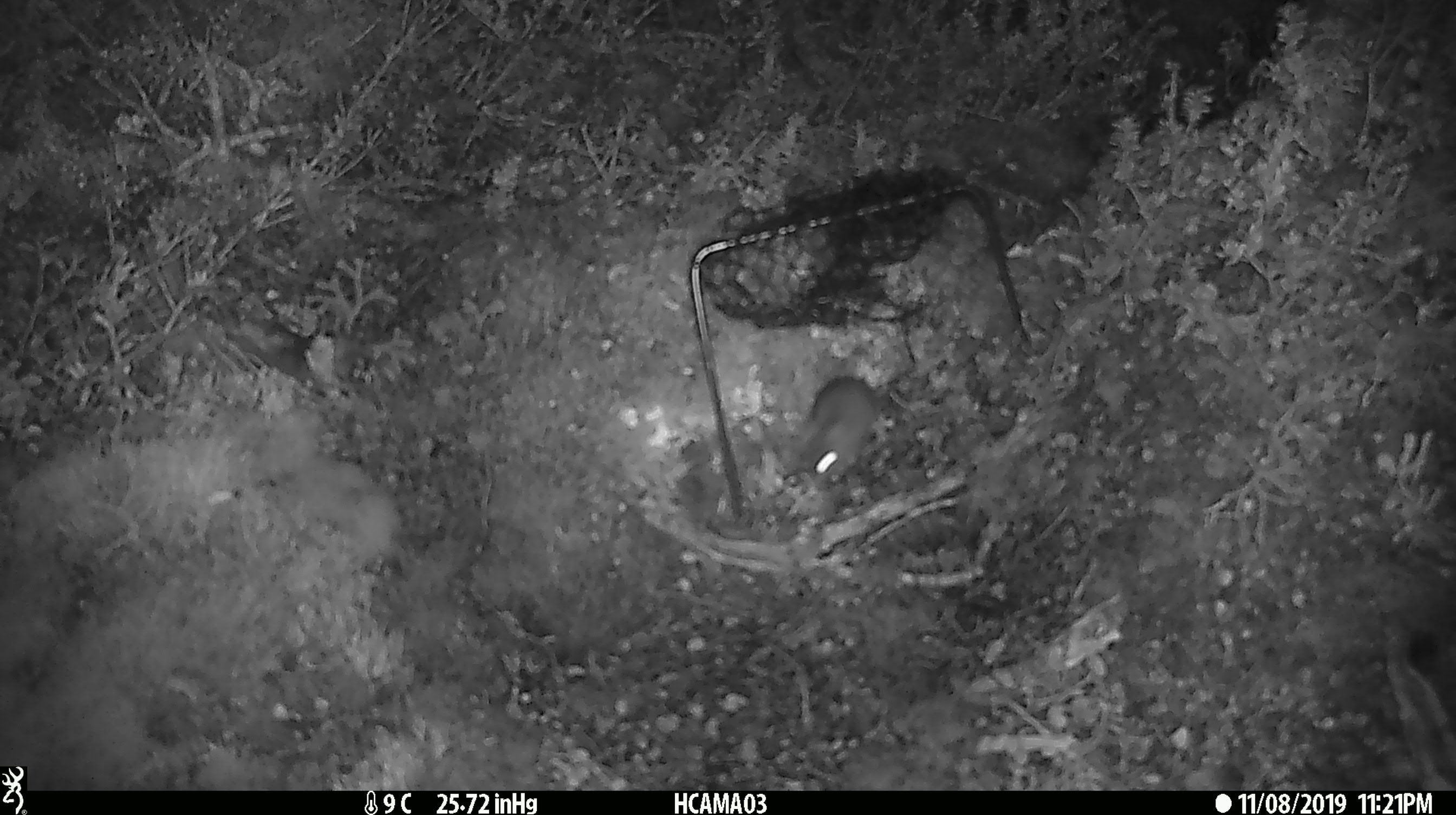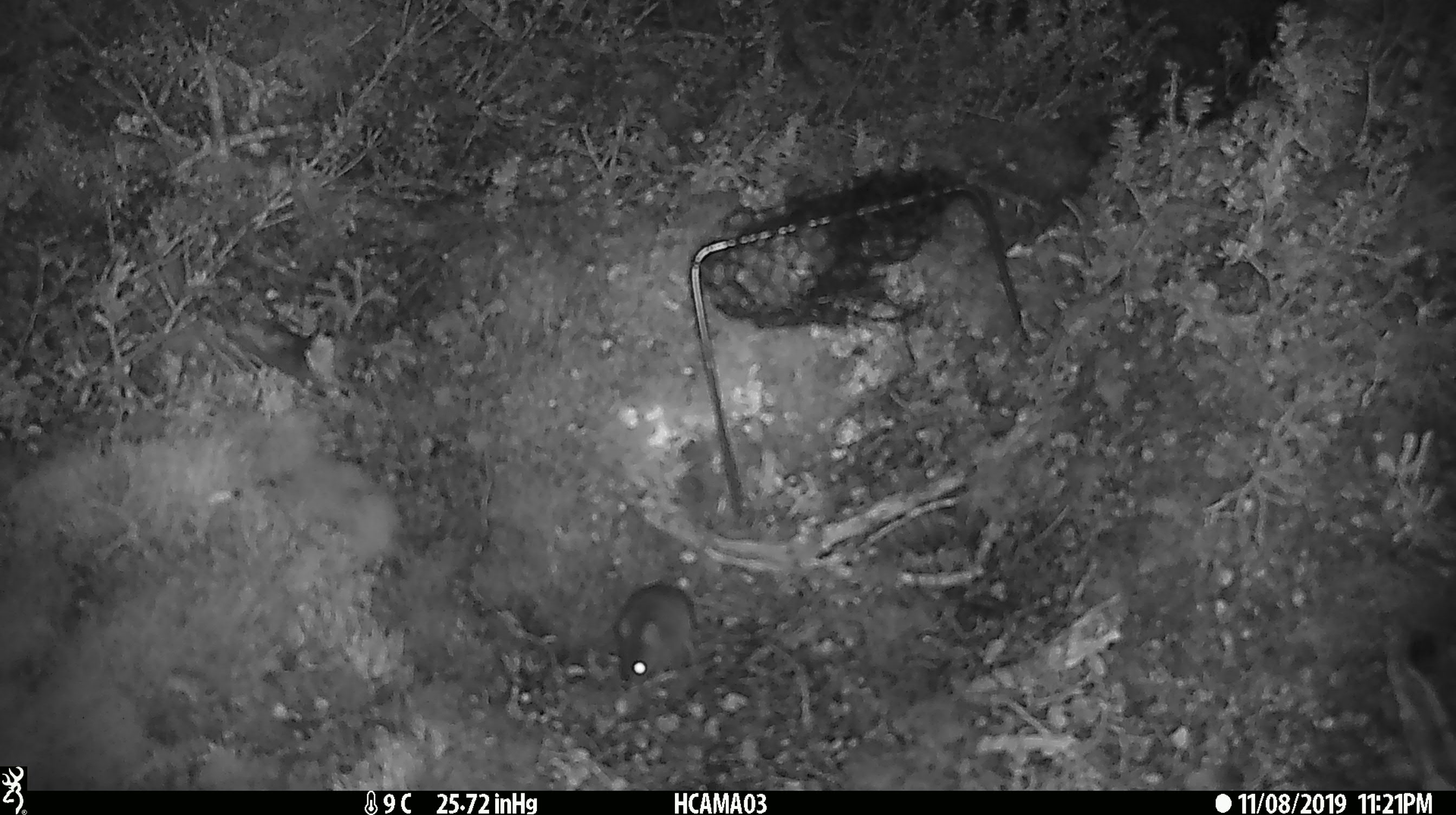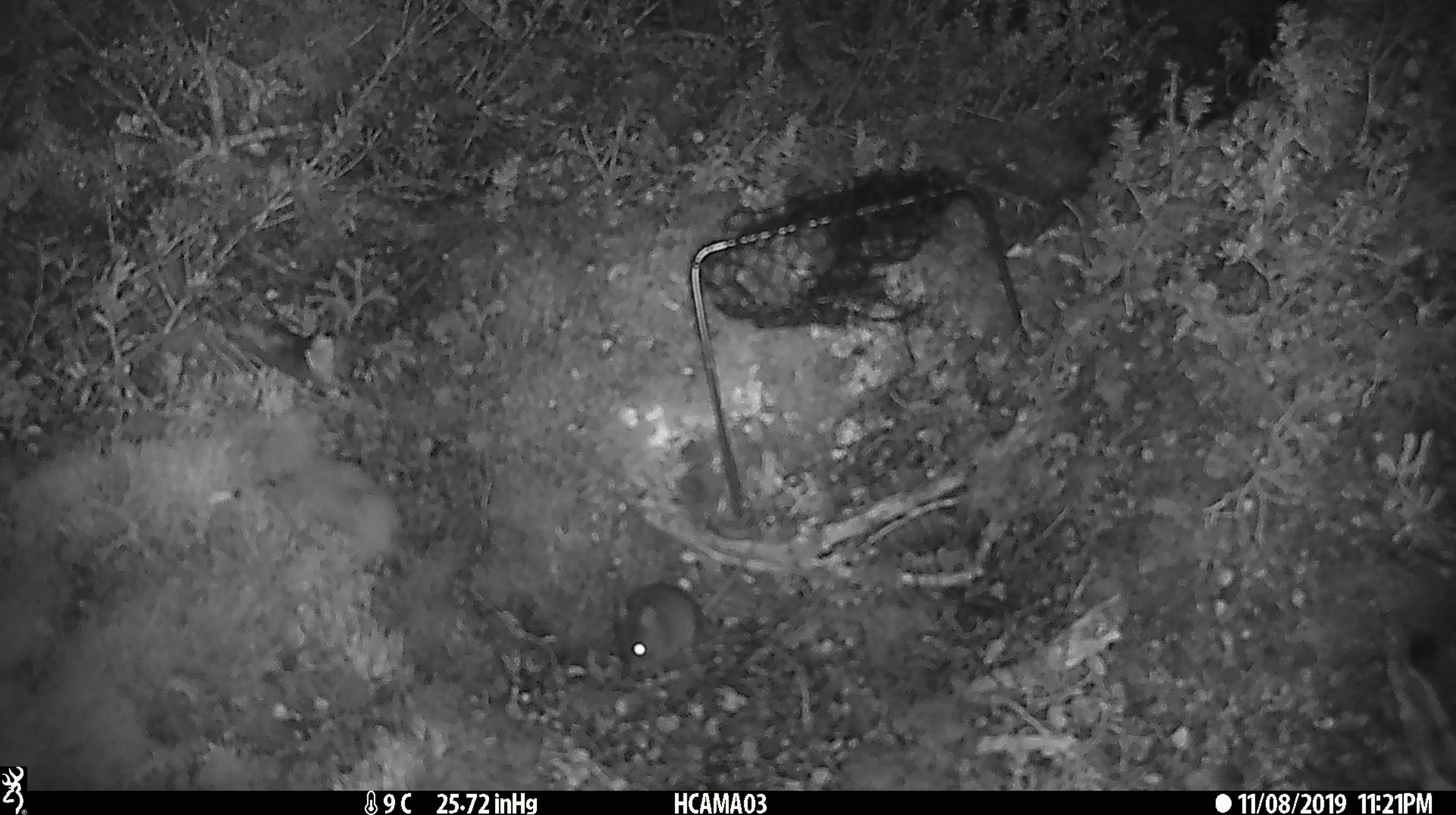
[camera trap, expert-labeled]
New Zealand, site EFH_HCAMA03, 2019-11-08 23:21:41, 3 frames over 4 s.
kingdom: Animalia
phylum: Chordata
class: Mammalia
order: Rodentia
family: Muridae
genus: Mus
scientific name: Mus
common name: mouse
Mouse (Mus).